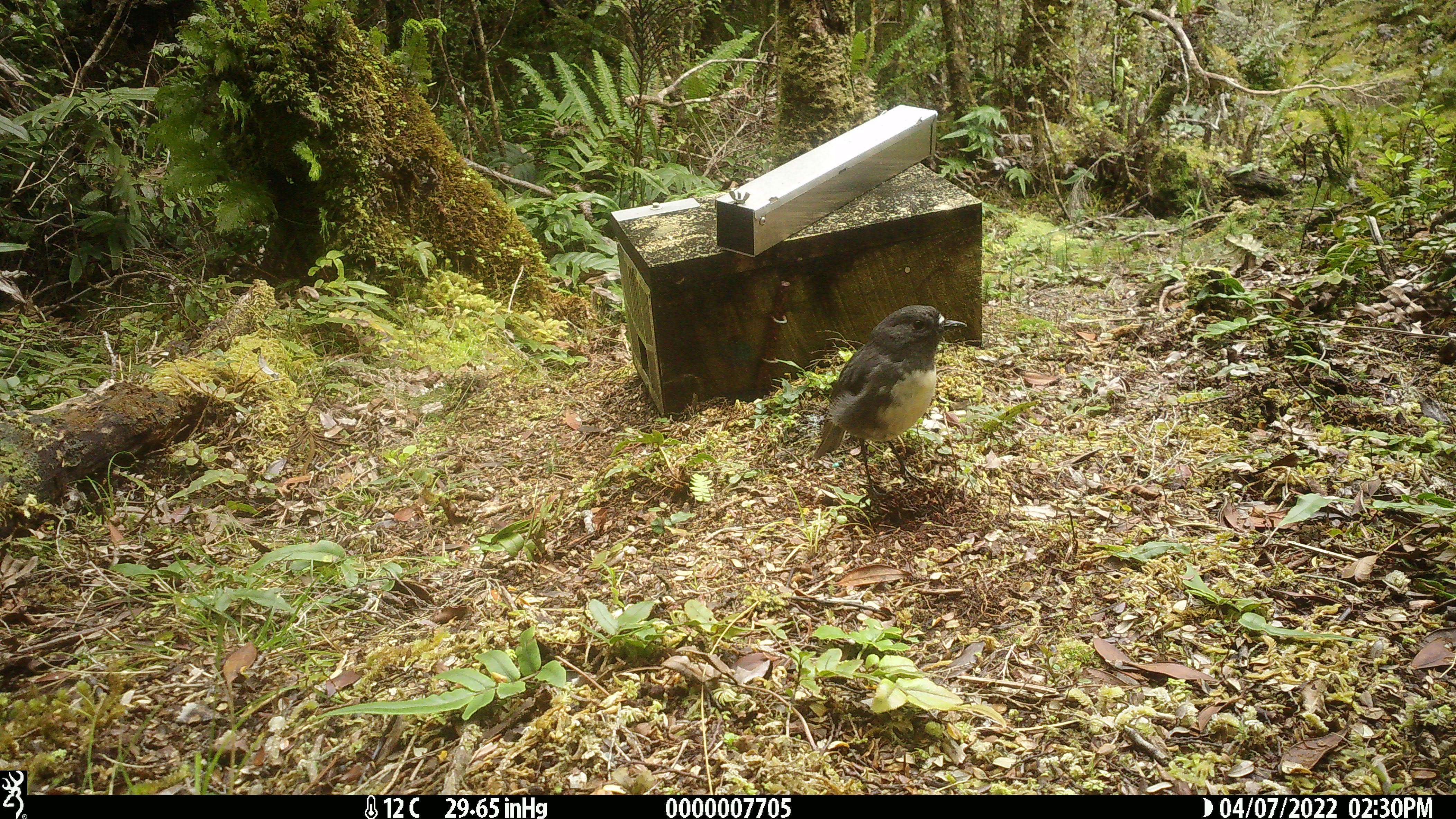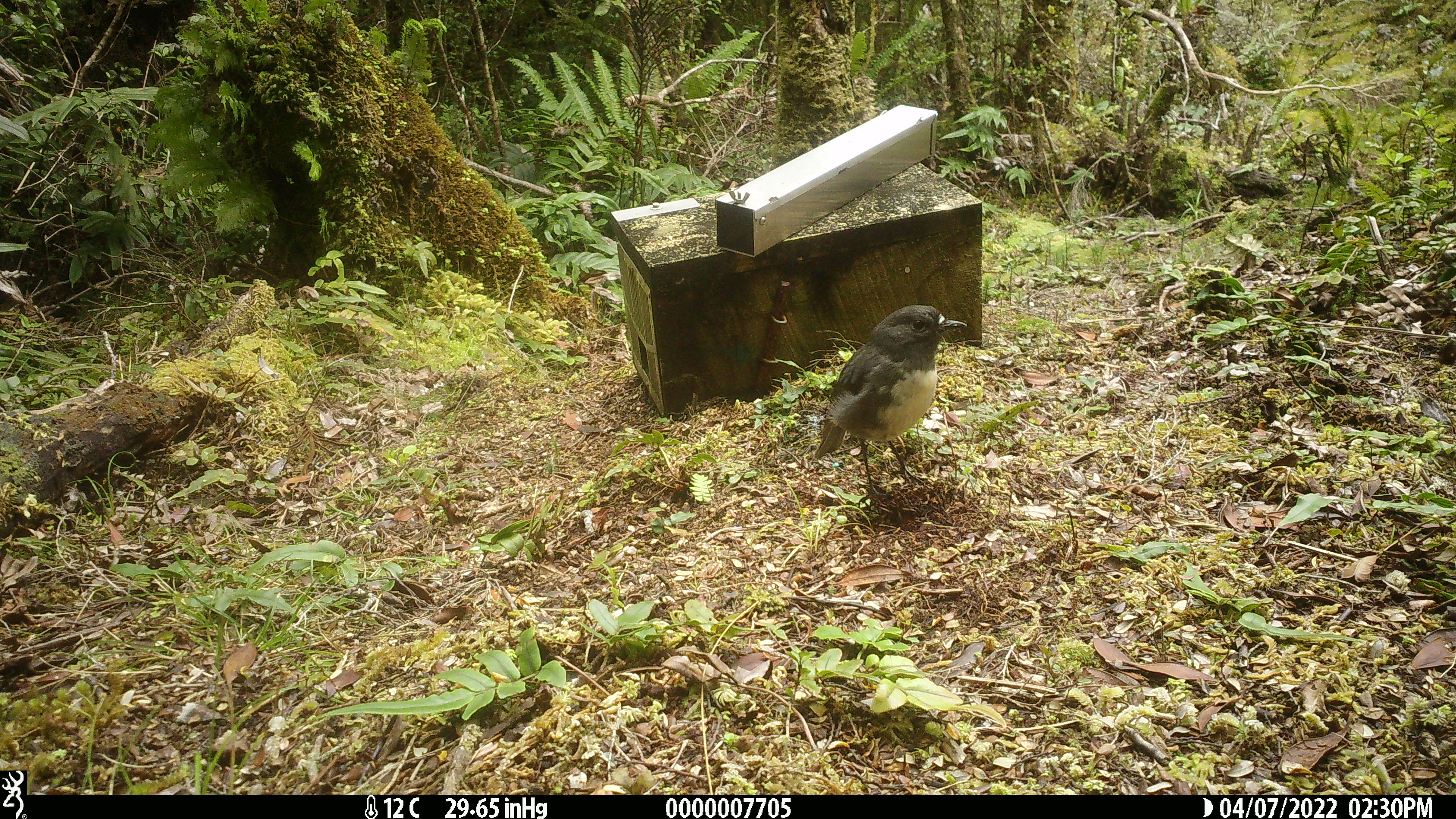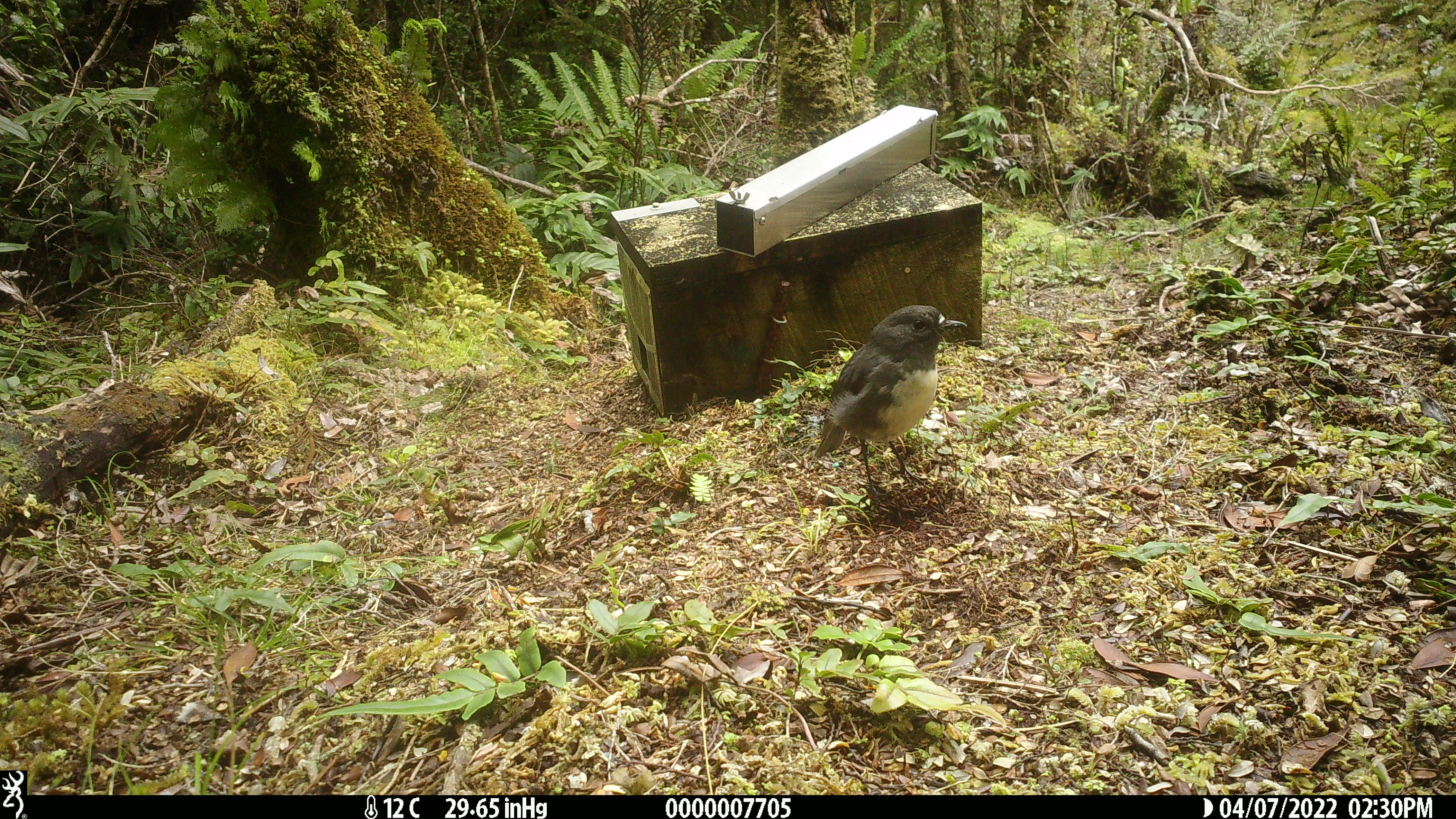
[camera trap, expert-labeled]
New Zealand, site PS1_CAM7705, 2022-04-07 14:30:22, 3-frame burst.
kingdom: Animalia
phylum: Chordata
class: Aves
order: Passeriformes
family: Petroicidae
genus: Petroica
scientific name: Petroica australis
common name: new zealand robin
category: robin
Robin (new zealand robin) (Petroica australis).